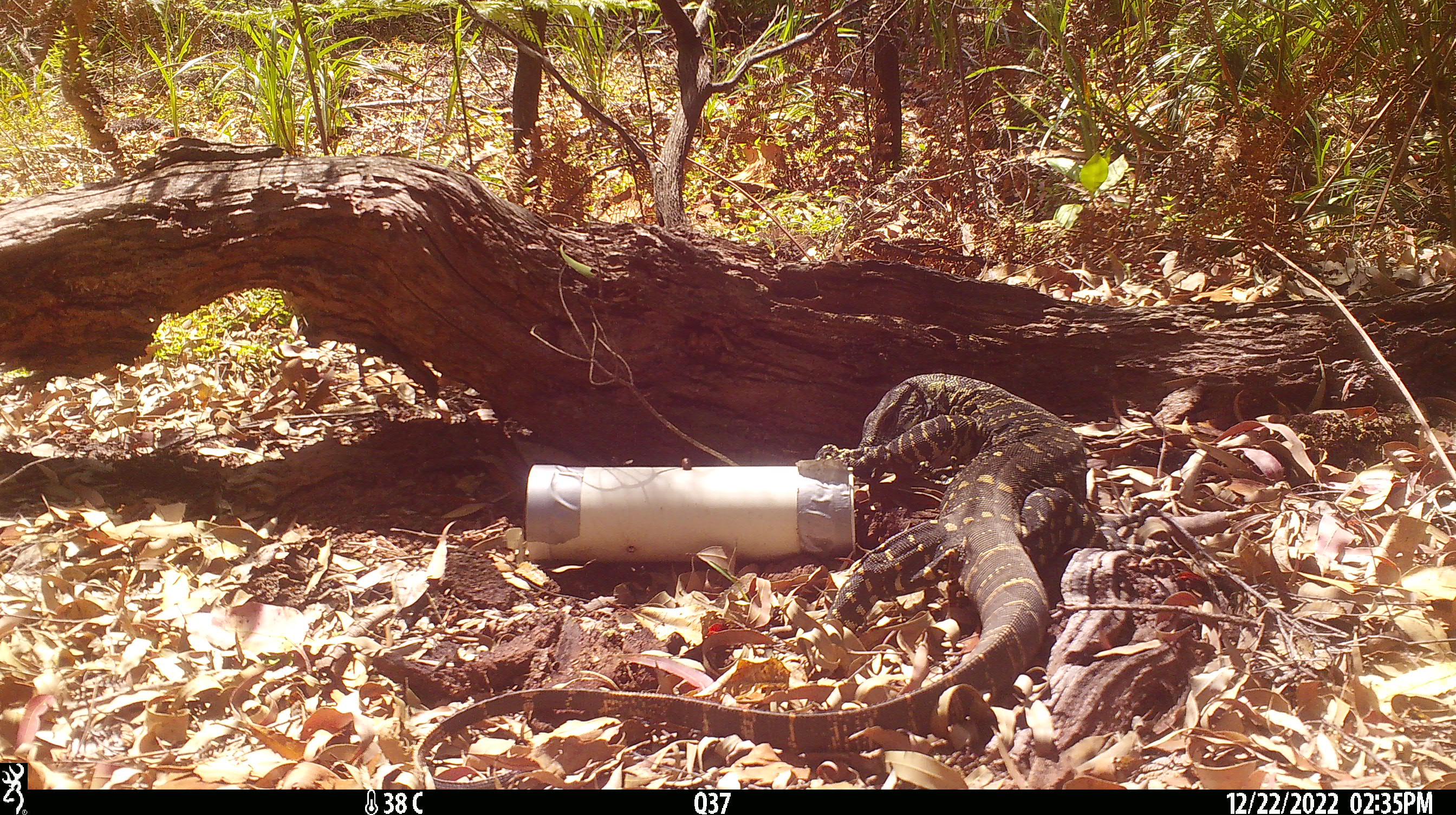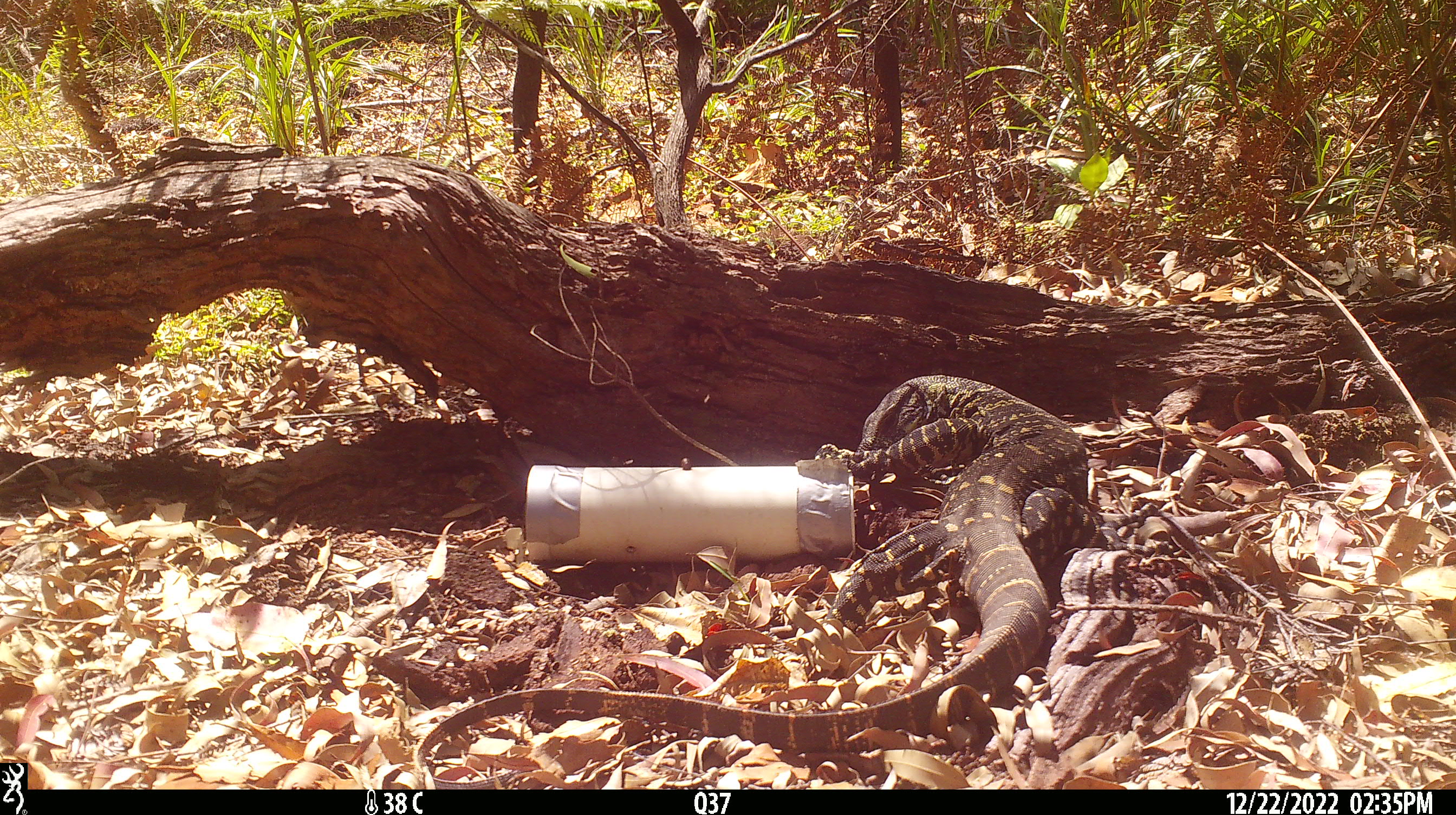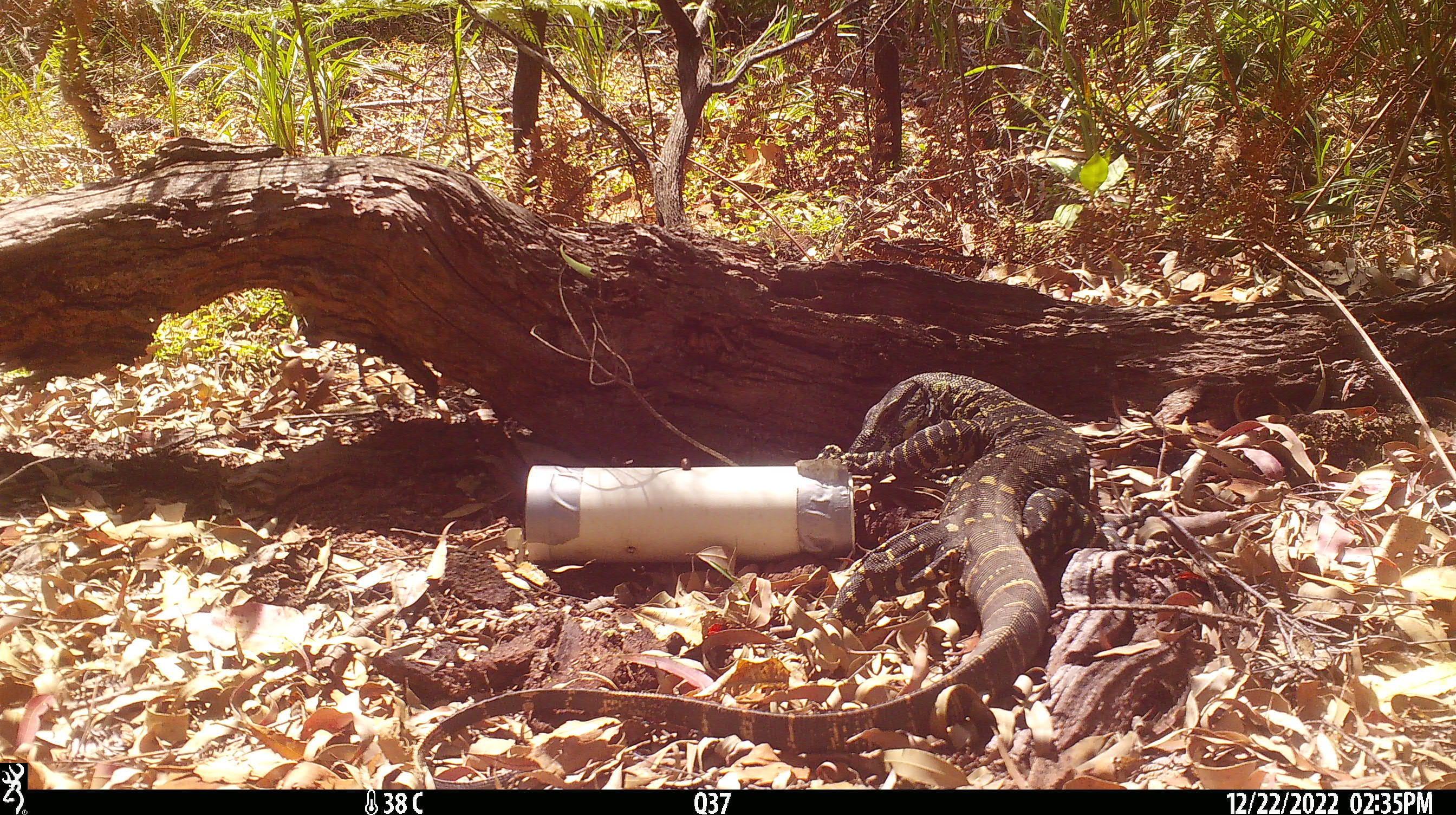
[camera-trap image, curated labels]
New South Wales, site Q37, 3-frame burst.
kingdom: Animalia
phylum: Chordata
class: Reptilia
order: Squamata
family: Varanidae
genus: Varanus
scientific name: Varanus varius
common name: lace monitor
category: goanna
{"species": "goanna (lace monitor) (Varanus varius)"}